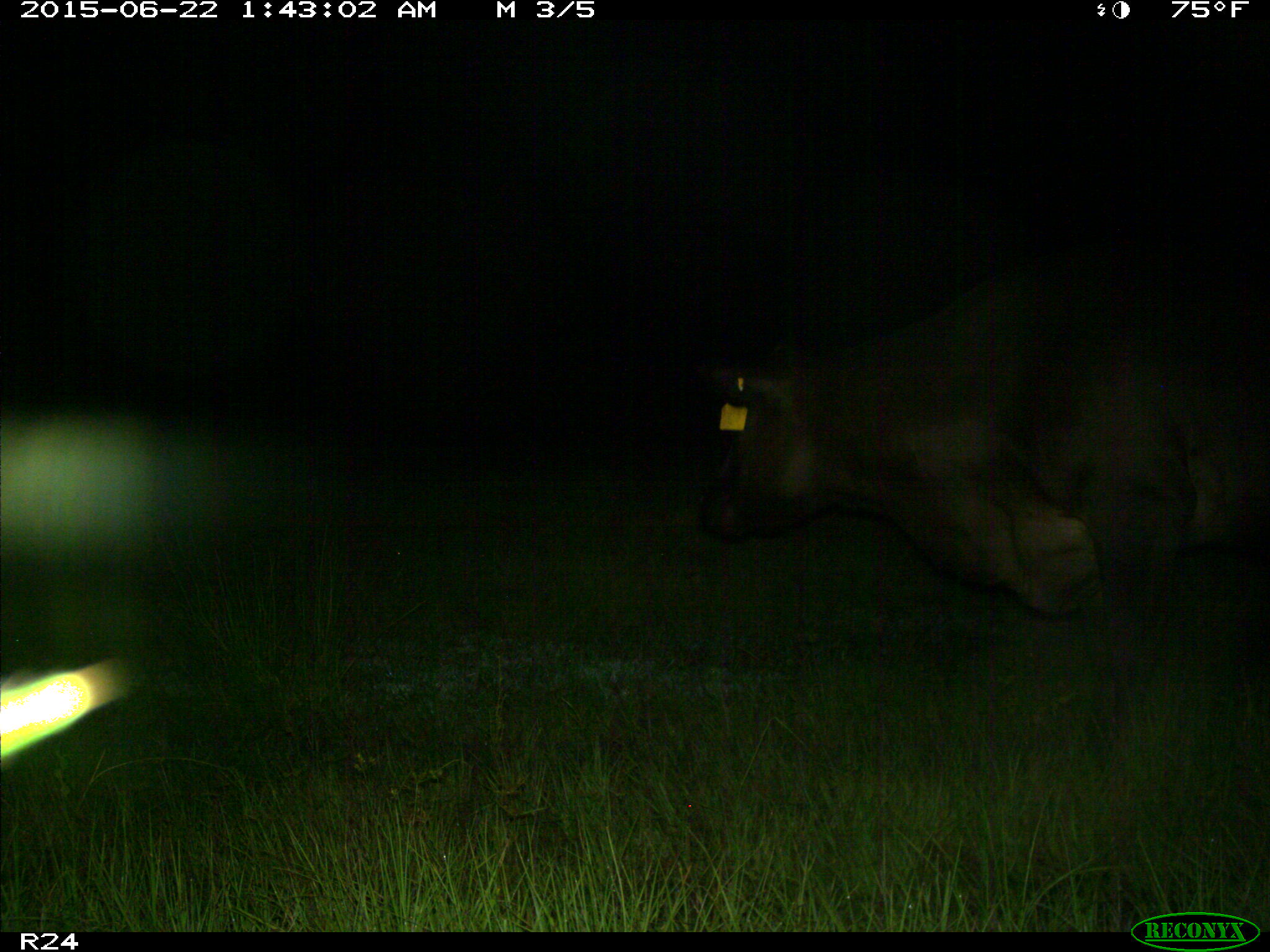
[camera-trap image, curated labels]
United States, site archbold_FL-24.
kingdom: Animalia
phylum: Chordata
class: Mammalia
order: Artiodactyla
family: Bovidae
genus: Bos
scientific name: Bos taurus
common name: domestic cow